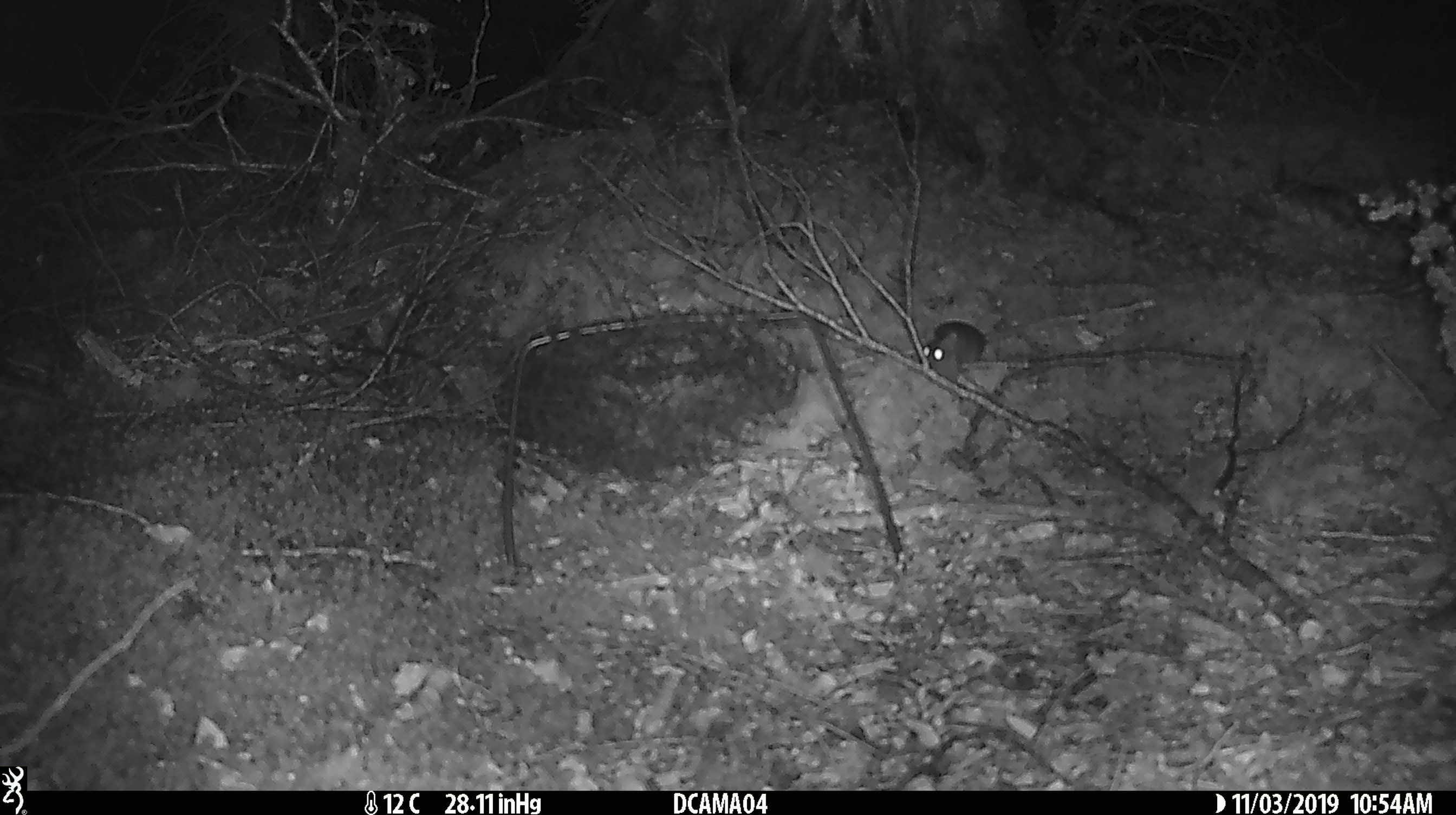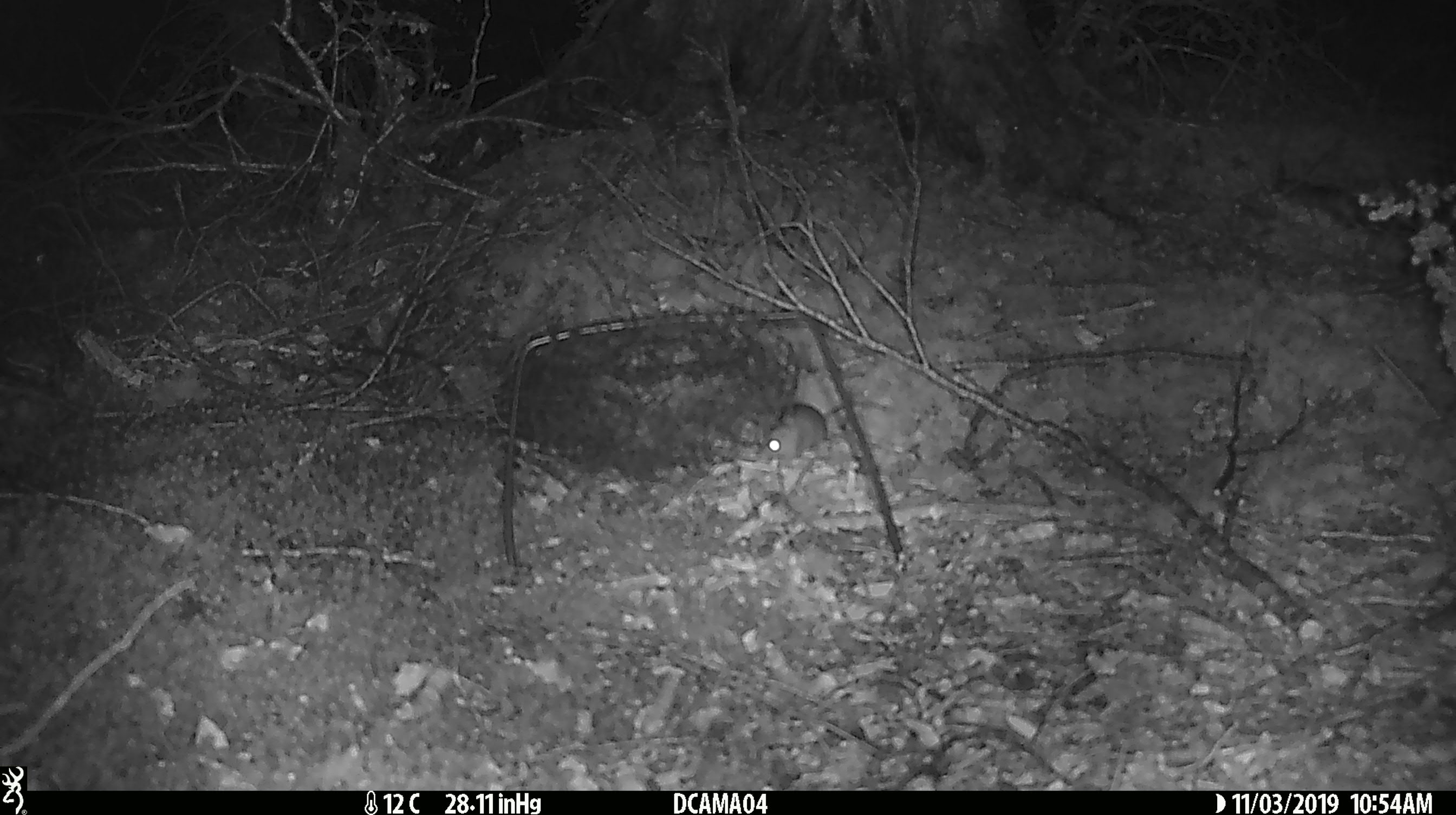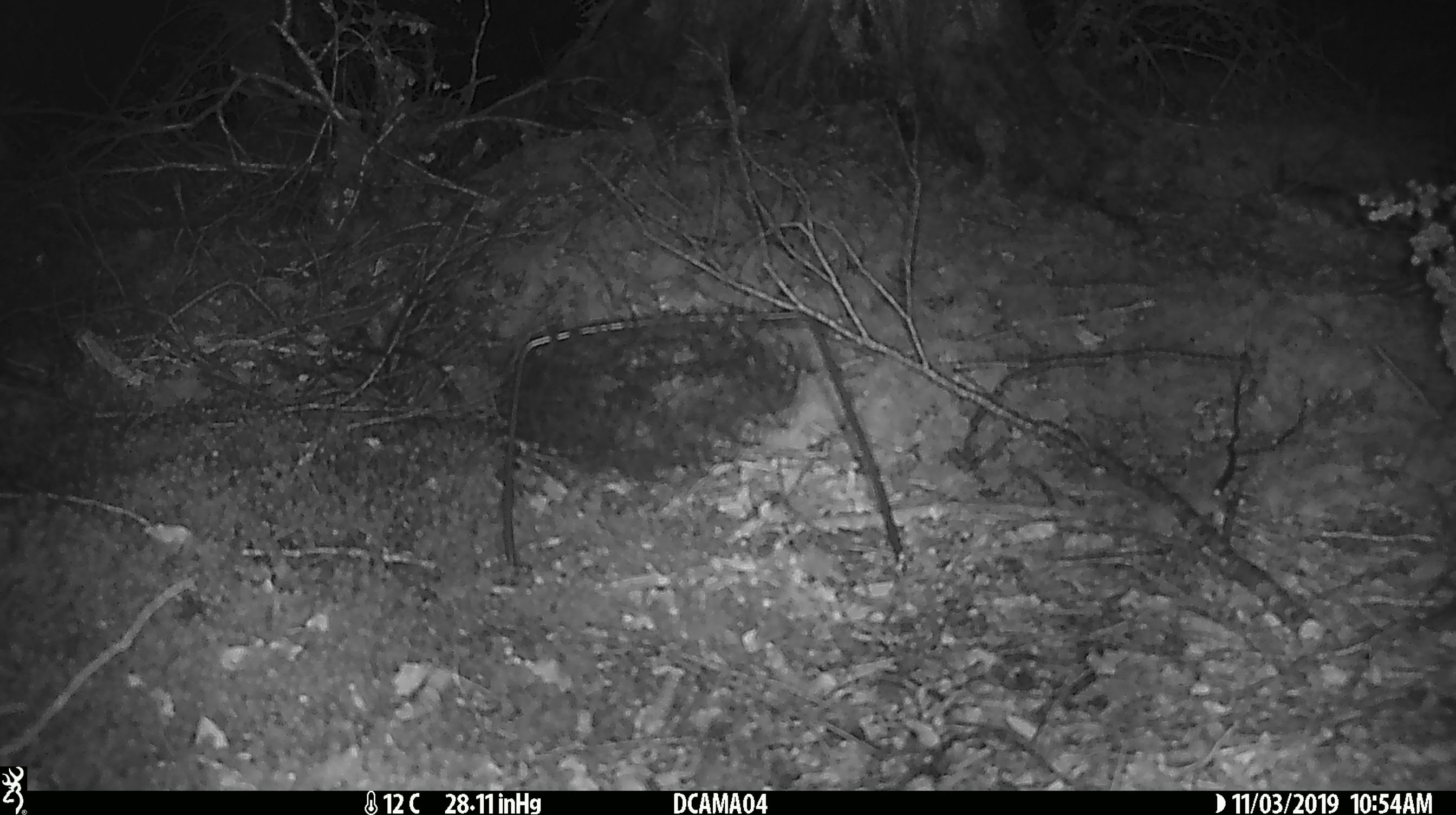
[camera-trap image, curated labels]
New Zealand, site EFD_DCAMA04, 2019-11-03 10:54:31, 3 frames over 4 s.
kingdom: Animalia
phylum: Chordata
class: Mammalia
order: Rodentia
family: Muridae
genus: Mus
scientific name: Mus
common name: mouse